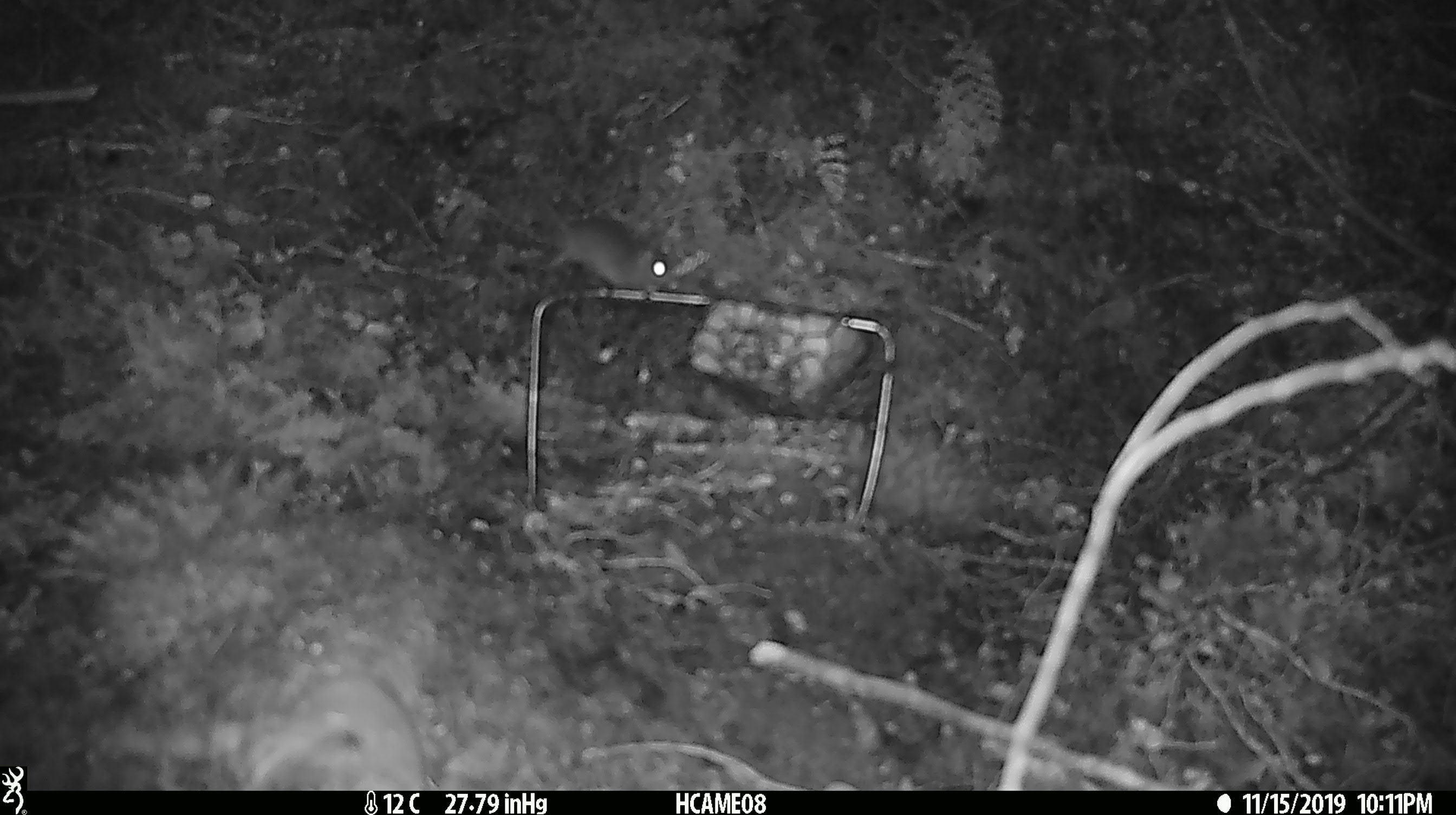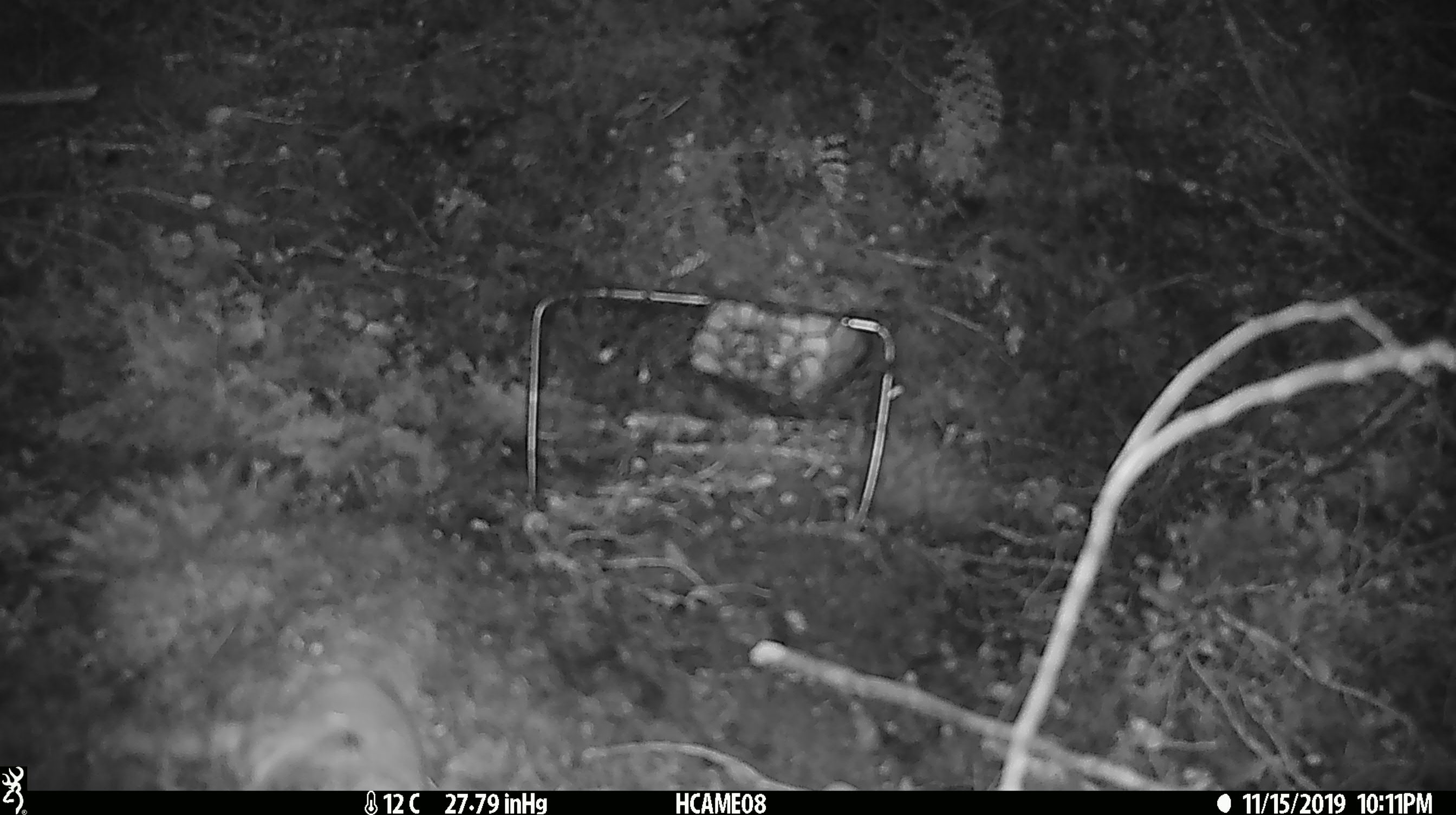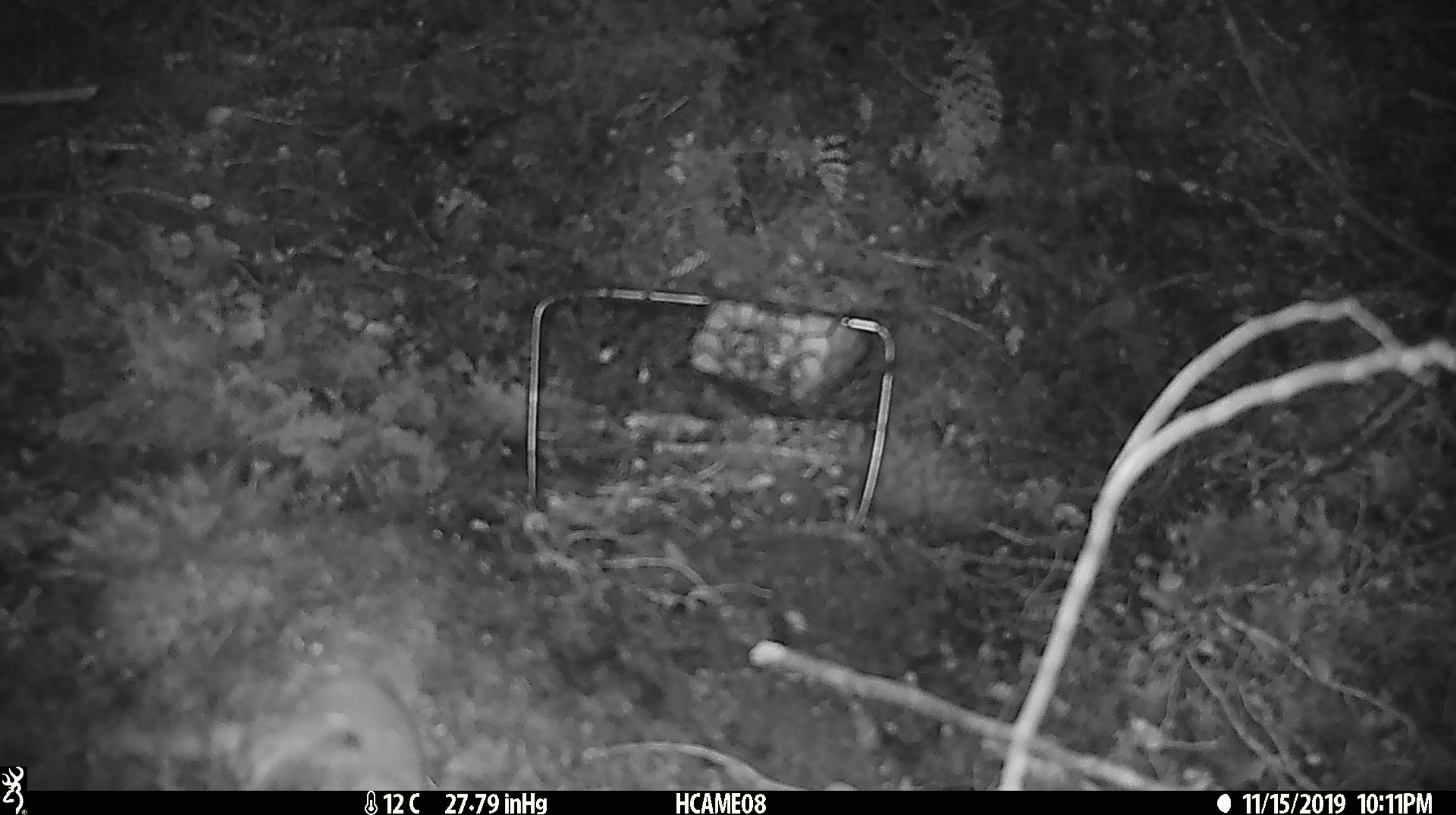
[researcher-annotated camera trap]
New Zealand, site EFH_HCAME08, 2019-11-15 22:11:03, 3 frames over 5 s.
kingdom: Animalia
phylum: Chordata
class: Mammalia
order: Rodentia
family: Muridae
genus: Mus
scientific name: Mus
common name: mouse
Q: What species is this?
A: Mouse (Mus).